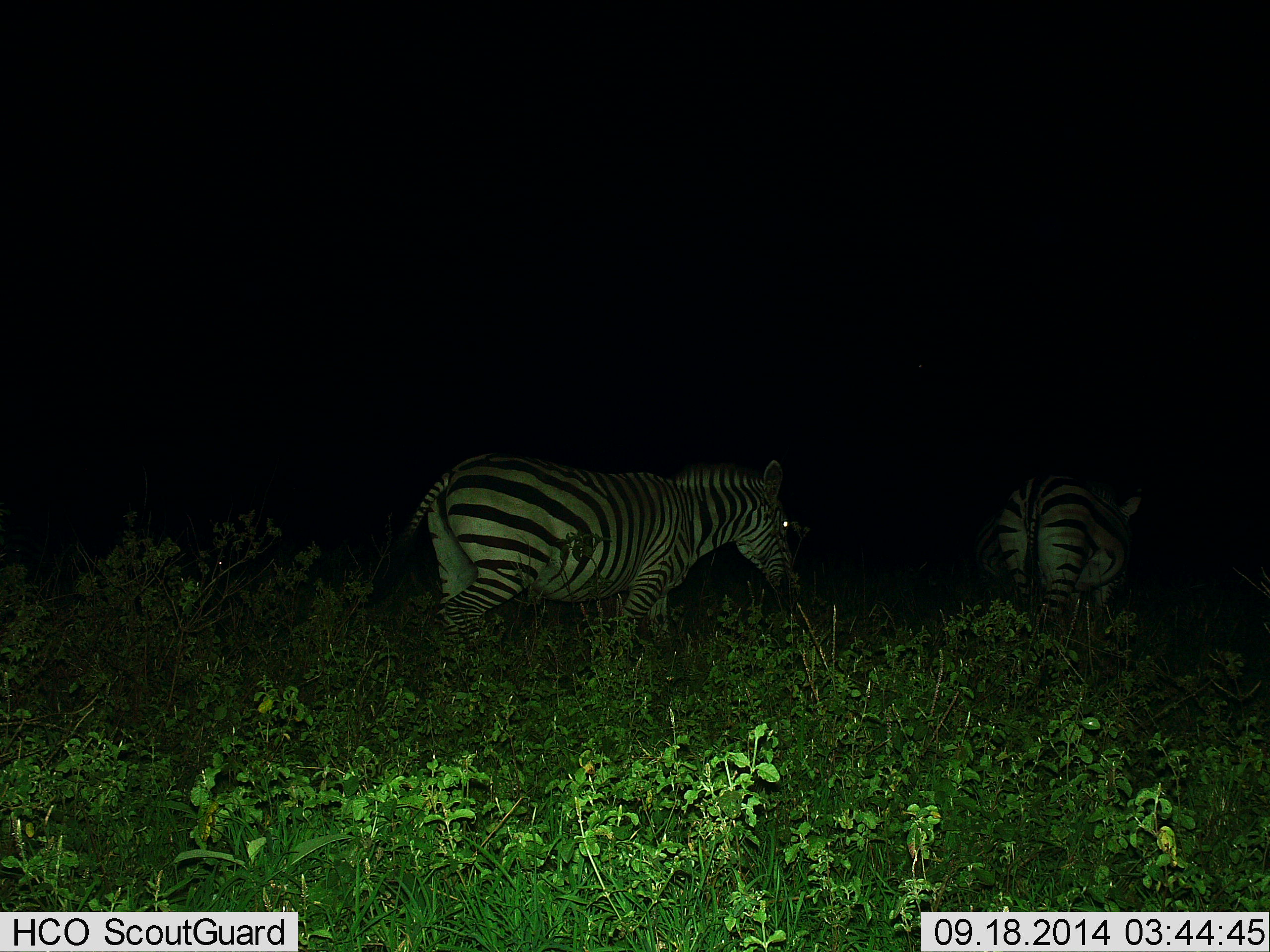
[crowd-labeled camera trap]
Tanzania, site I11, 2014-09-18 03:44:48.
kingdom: Animalia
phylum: Chordata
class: Mammalia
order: Perissodactyla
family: Equidae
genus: Equus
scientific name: Equus quagga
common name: plains zebra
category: zebra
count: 2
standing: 40%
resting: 0%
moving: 50%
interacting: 0%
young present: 0%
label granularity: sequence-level